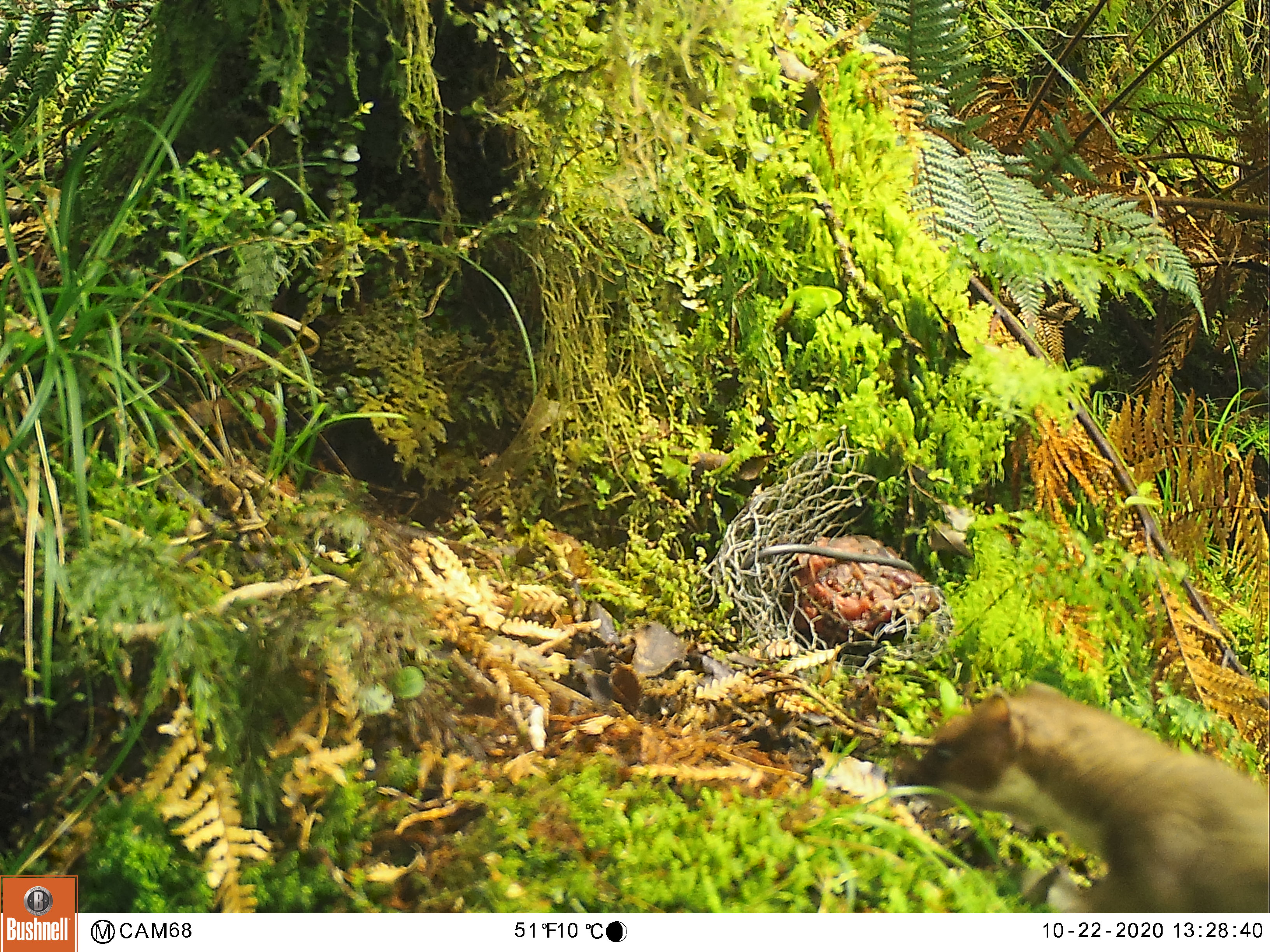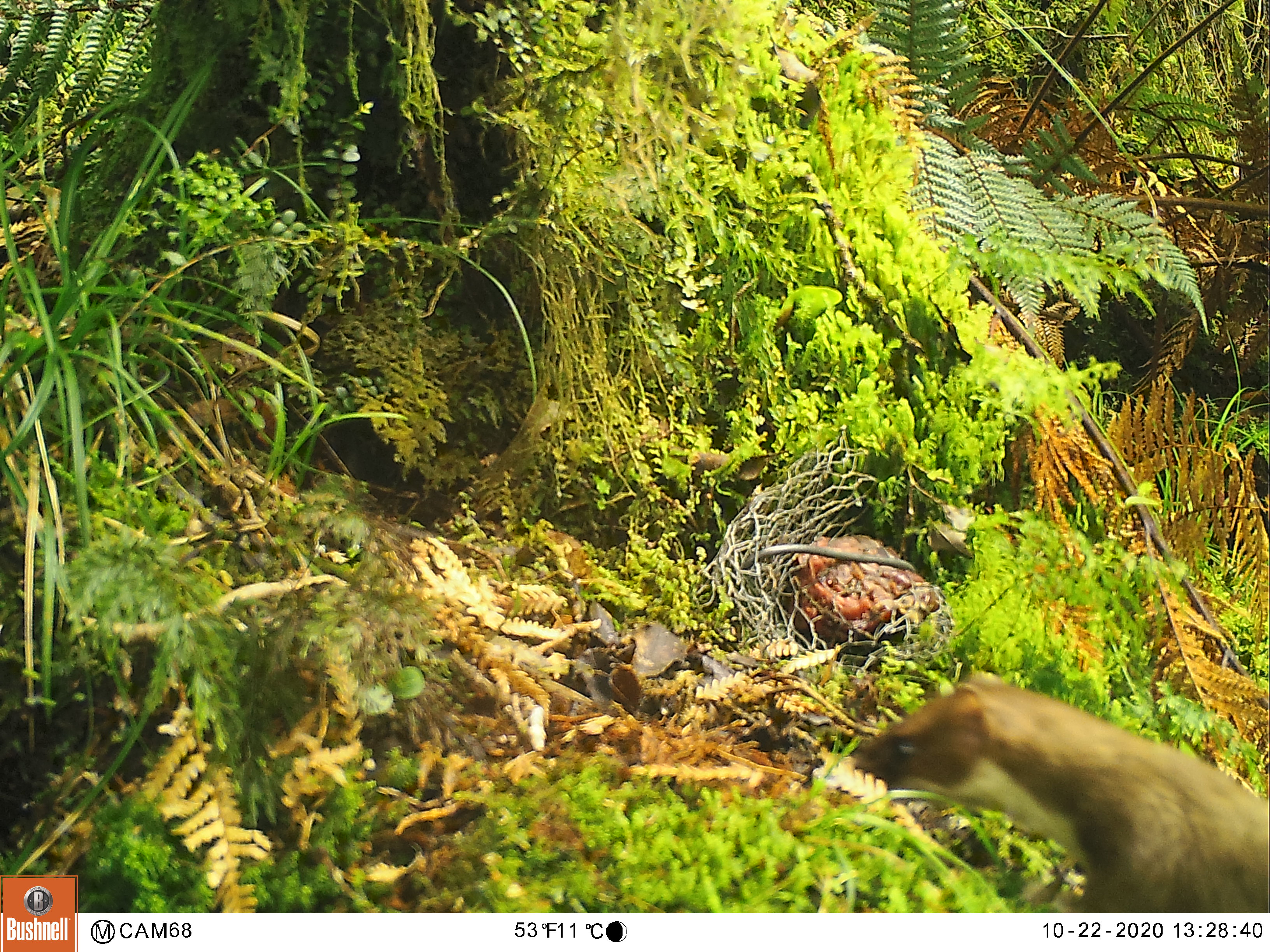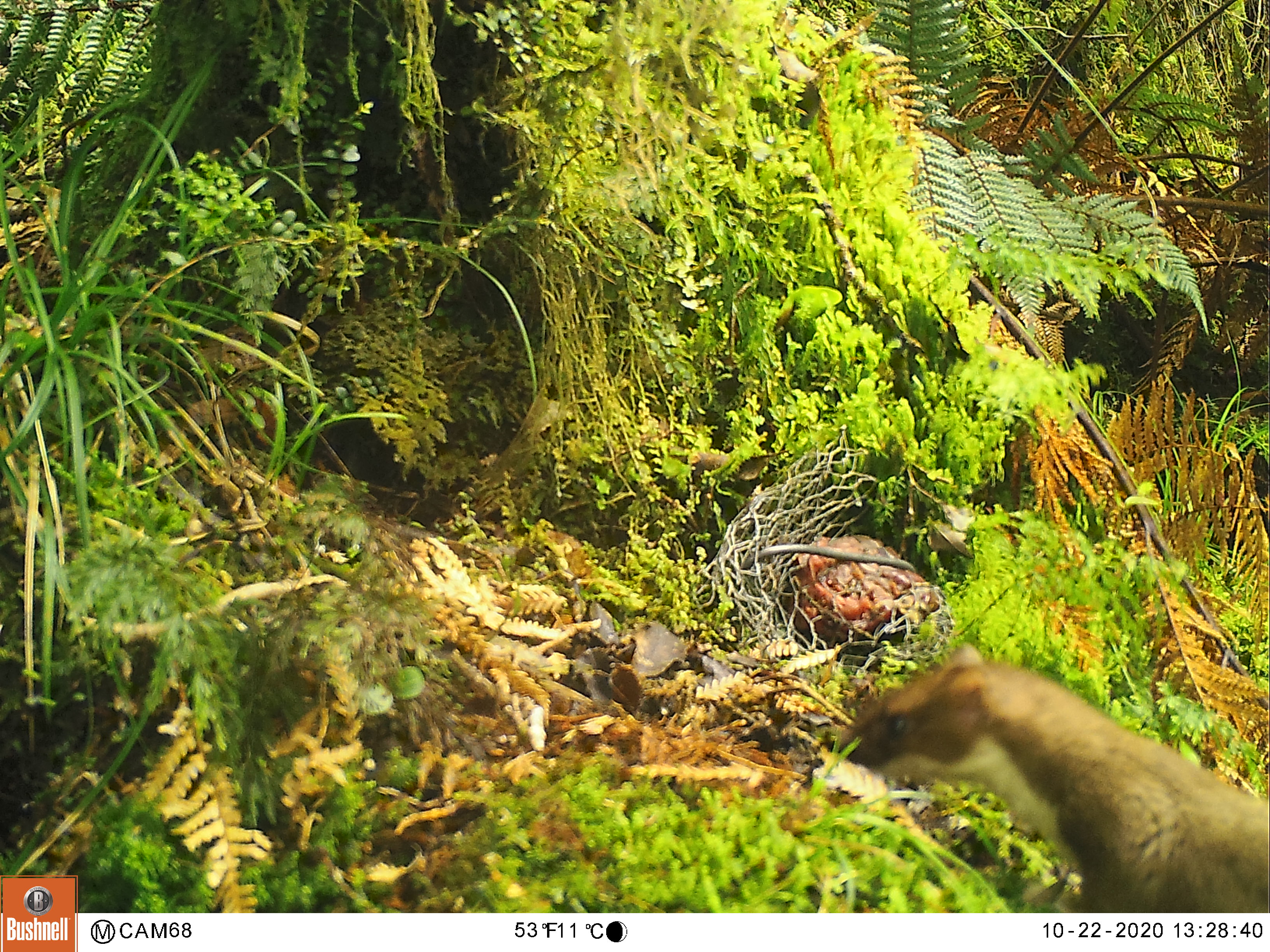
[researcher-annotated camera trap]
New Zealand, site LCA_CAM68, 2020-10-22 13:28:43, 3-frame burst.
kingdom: Animalia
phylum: Chordata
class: Mammalia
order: Carnivora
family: Mustelidae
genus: Mustela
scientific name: Mustela erminea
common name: stoat